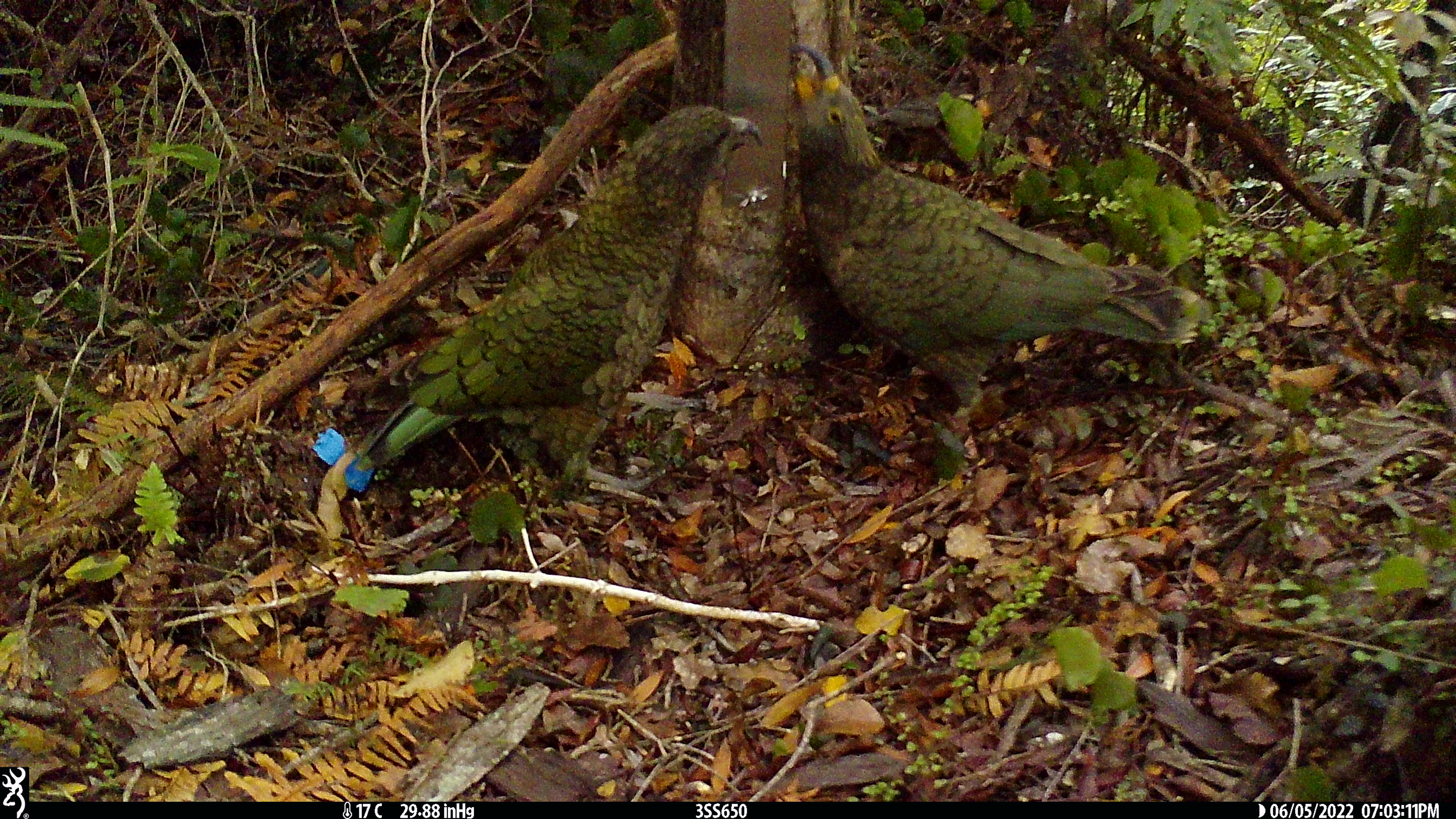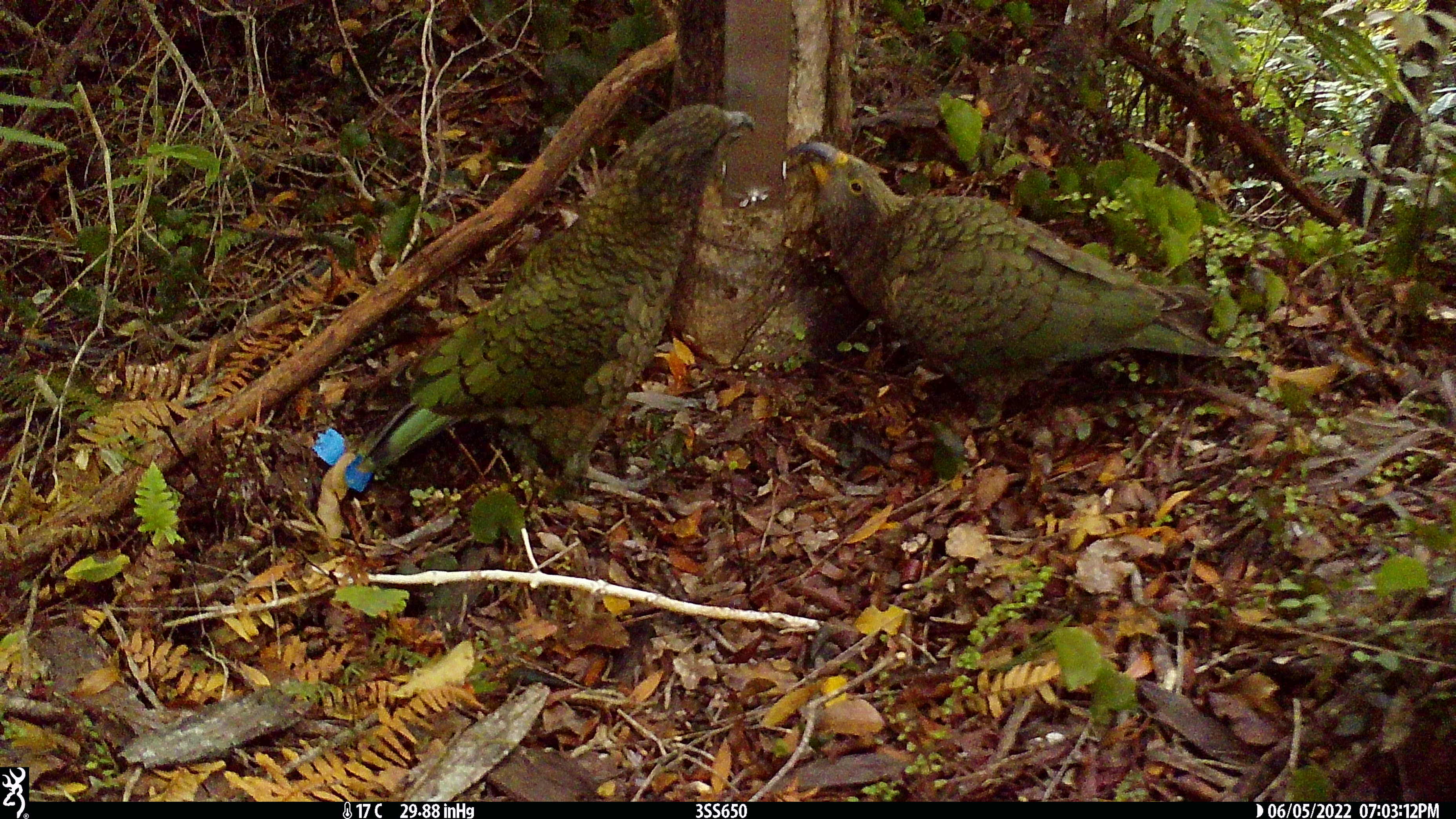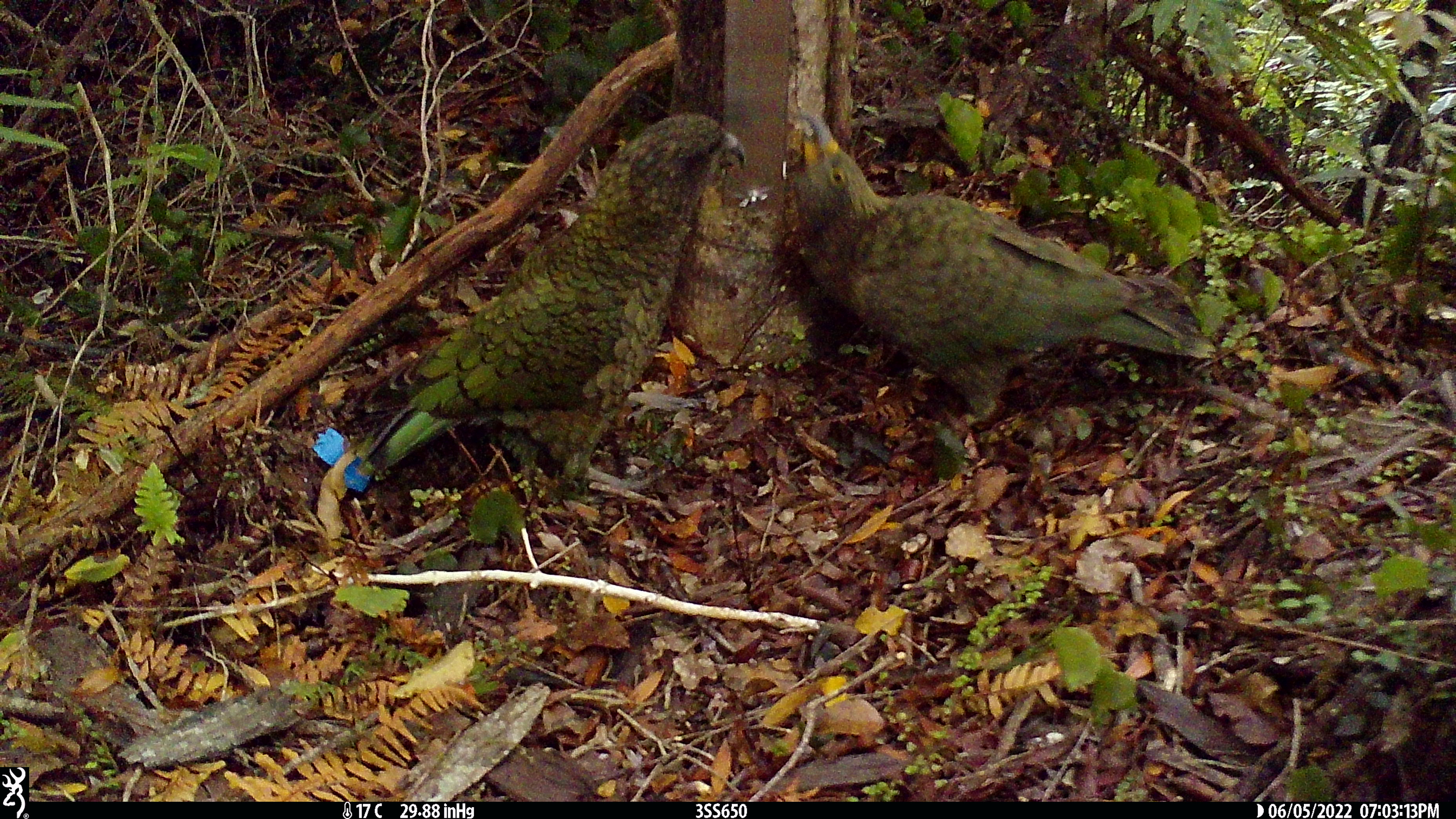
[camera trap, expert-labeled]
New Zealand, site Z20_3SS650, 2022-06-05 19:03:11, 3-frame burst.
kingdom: Animalia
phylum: Chordata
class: Aves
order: Psittaciformes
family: Strigopidae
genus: Nestor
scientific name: Nestor notabilis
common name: kea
Kea (Nestor notabilis).